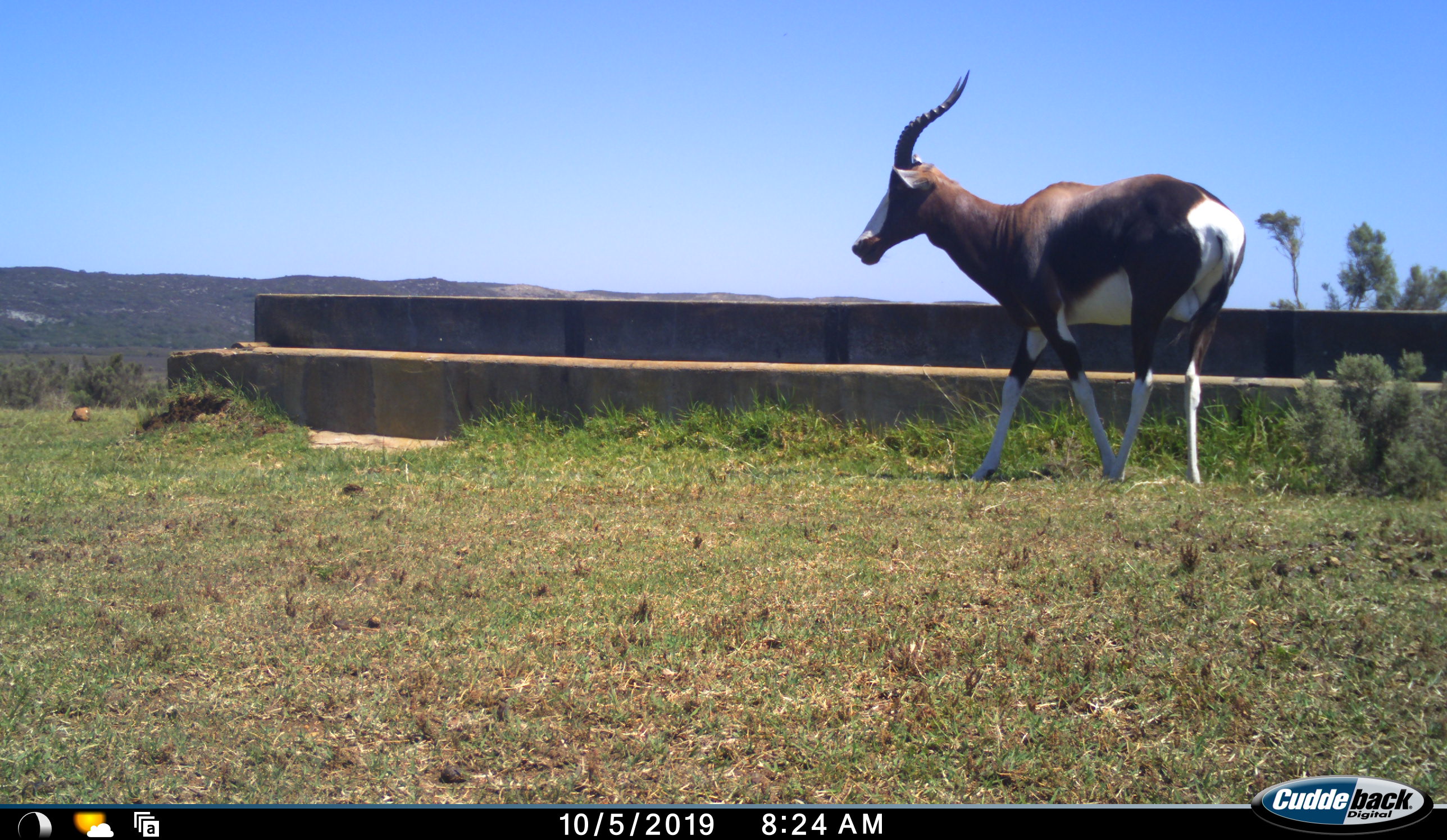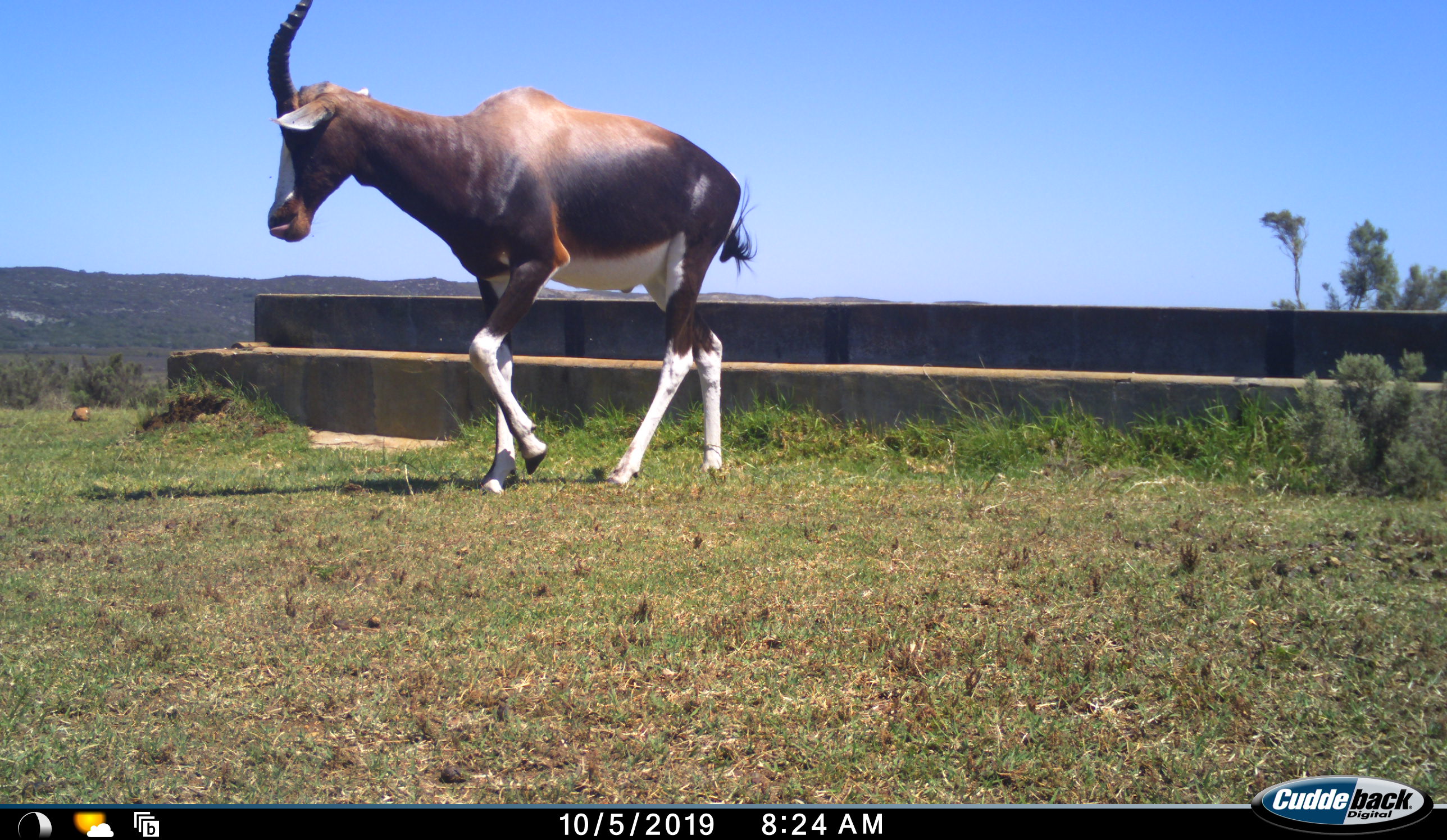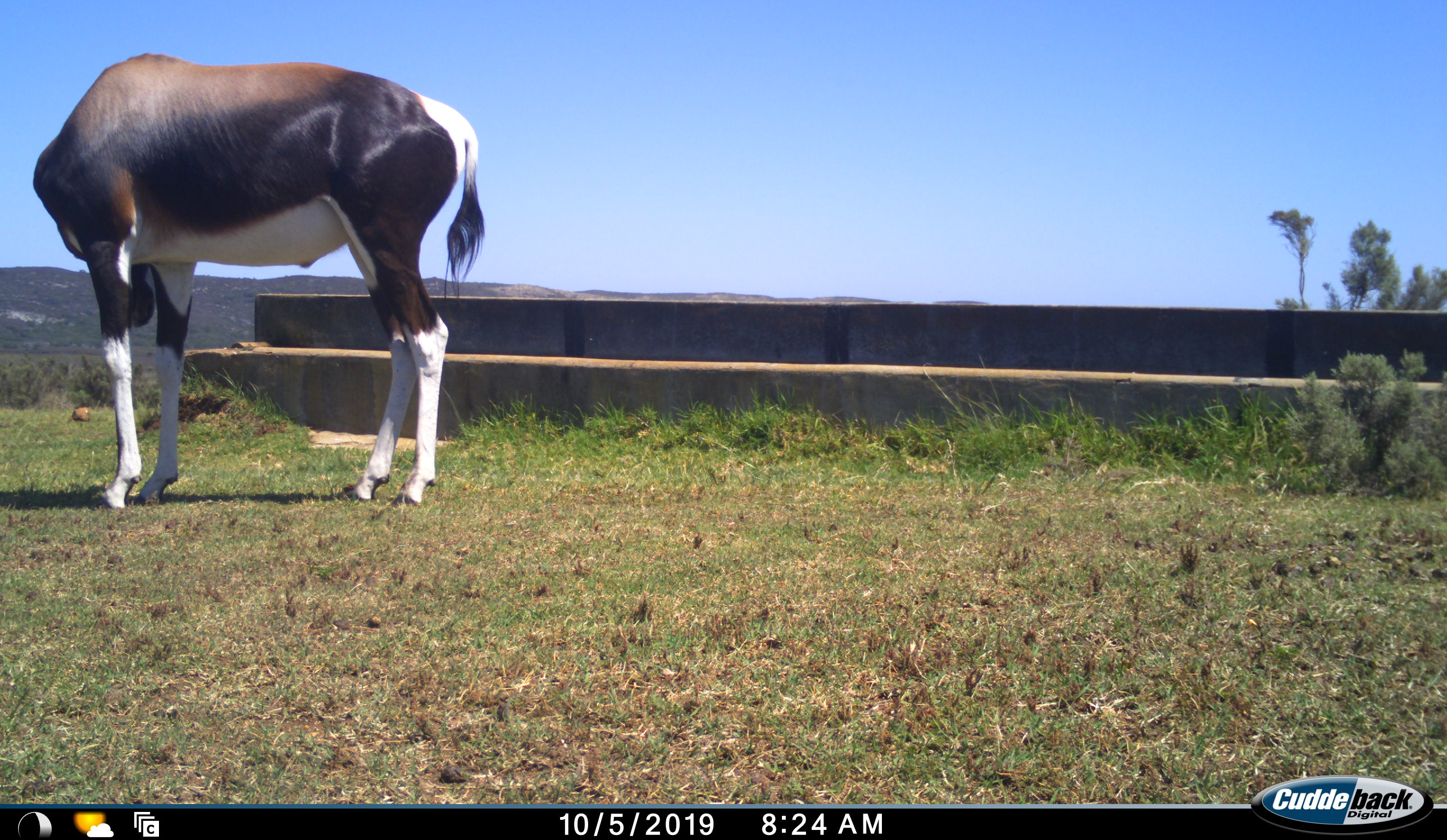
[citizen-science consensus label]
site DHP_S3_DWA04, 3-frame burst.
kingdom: Animalia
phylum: Chordata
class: Mammalia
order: Artiodactyla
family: Bovidae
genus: Damaliscus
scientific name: Damaliscus pygargus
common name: bontebok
Bontebok (Damaliscus pygargus), count 1. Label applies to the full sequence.